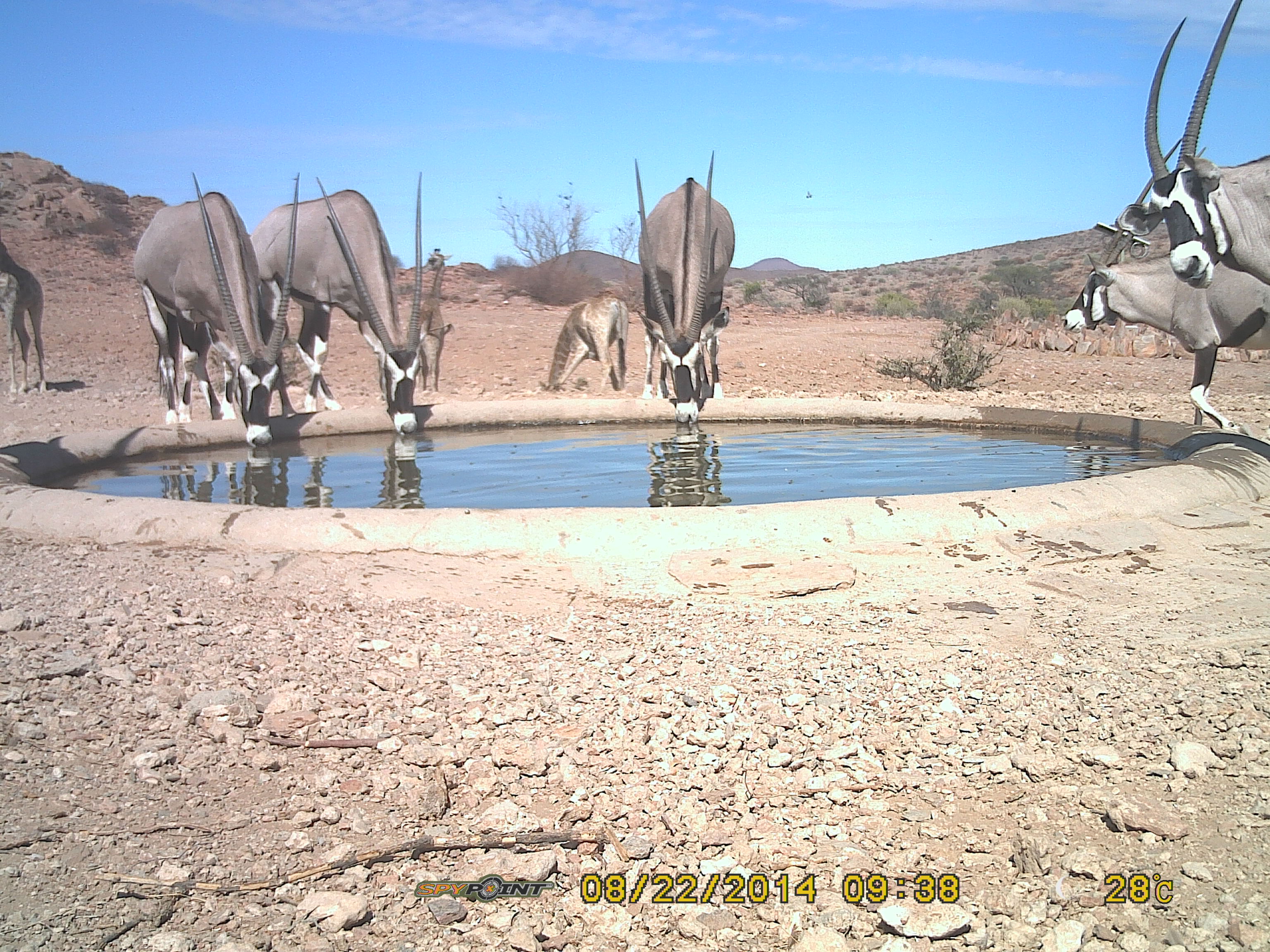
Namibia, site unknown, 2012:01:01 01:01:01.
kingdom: Animalia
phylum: Chordata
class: Mammalia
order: Artiodactyla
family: Bovidae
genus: Oryx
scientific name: Oryx gazella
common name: gemsbok